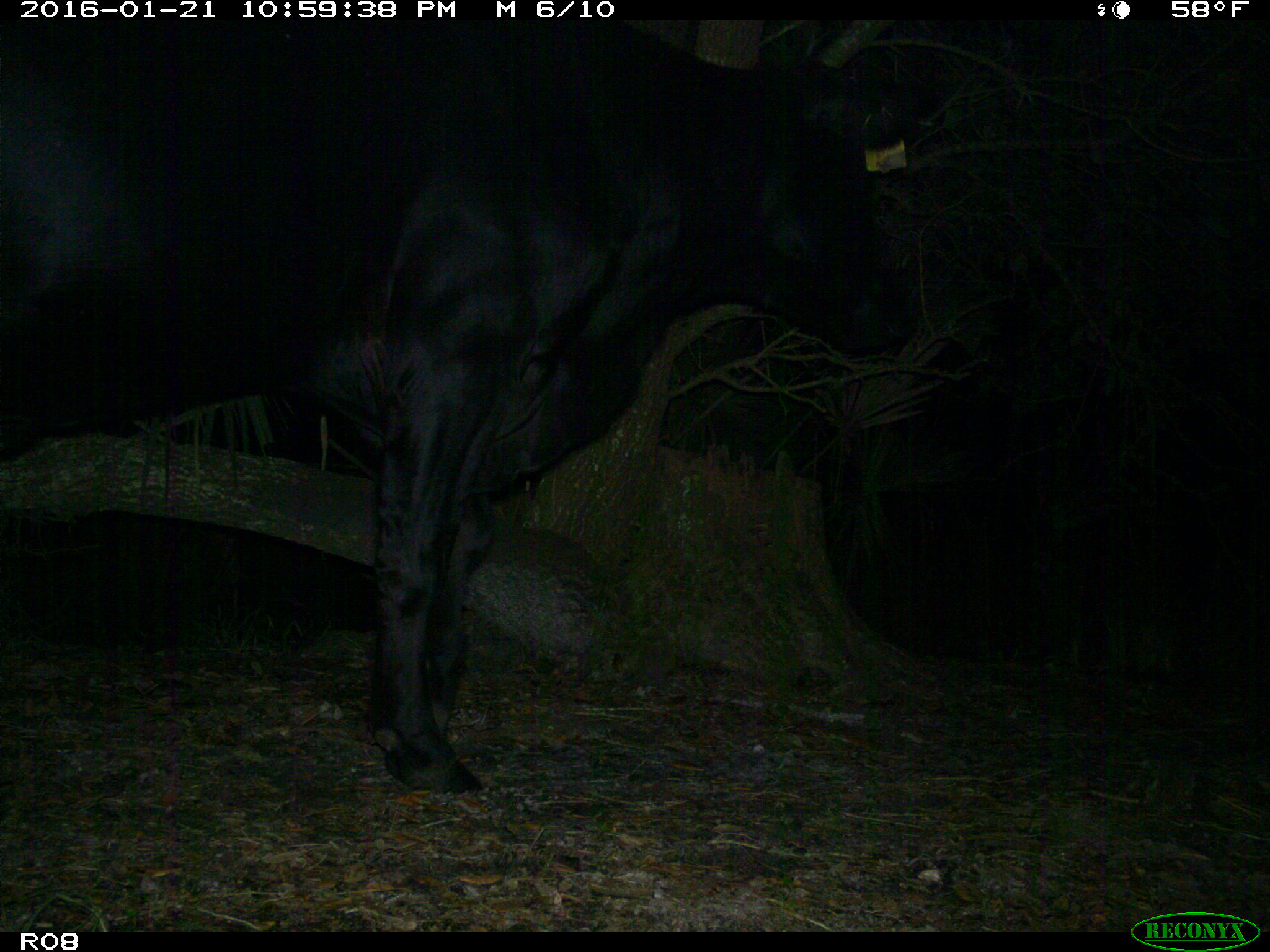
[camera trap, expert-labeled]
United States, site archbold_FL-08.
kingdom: Animalia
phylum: Chordata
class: Mammalia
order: Artiodactyla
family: Bovidae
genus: Bos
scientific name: Bos taurus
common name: domestic cow